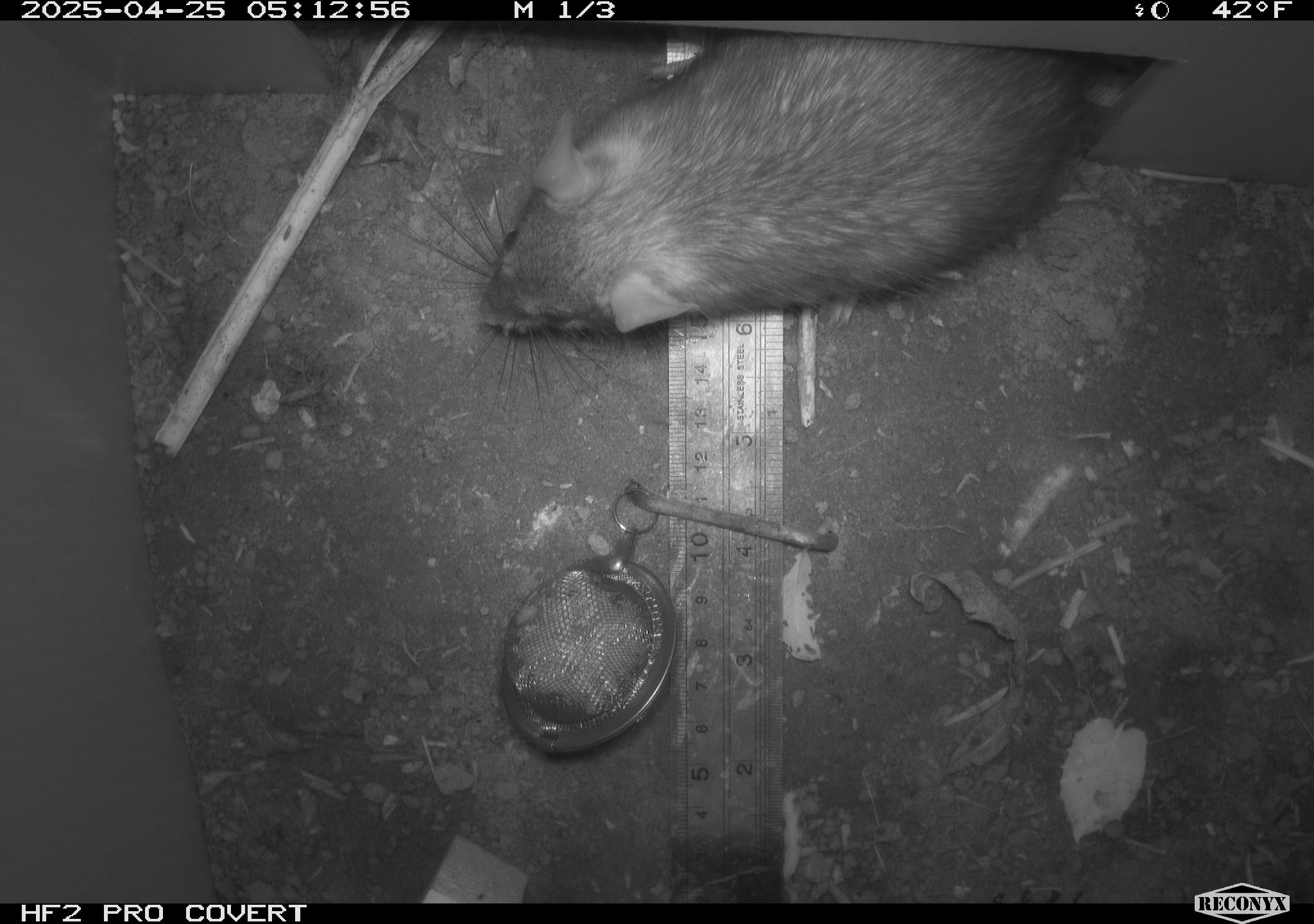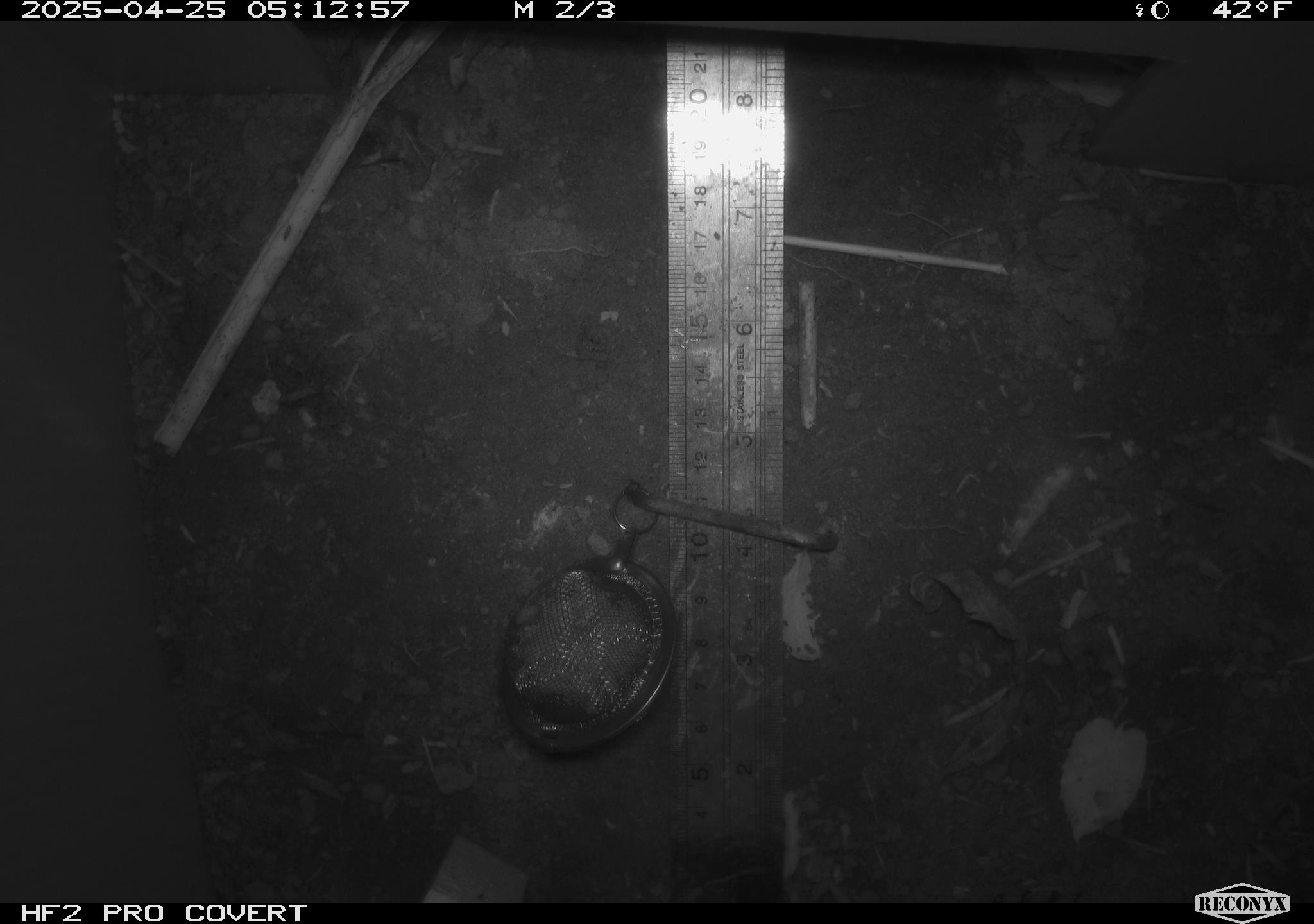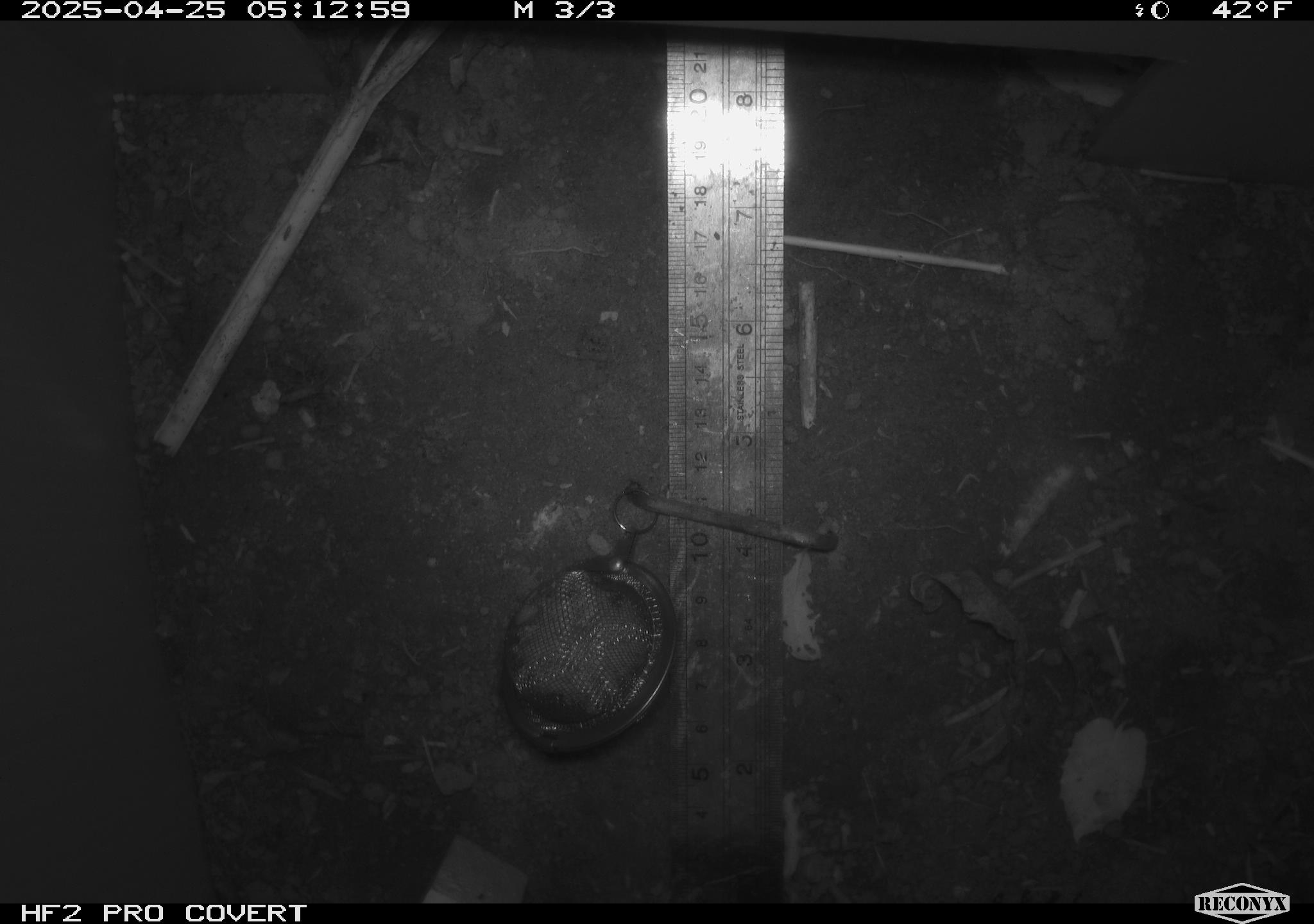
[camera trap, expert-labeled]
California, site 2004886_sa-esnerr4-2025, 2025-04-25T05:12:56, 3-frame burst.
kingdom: Animalia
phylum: Chordata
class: Mammalia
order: Rodentia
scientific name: Rodentia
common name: rodent